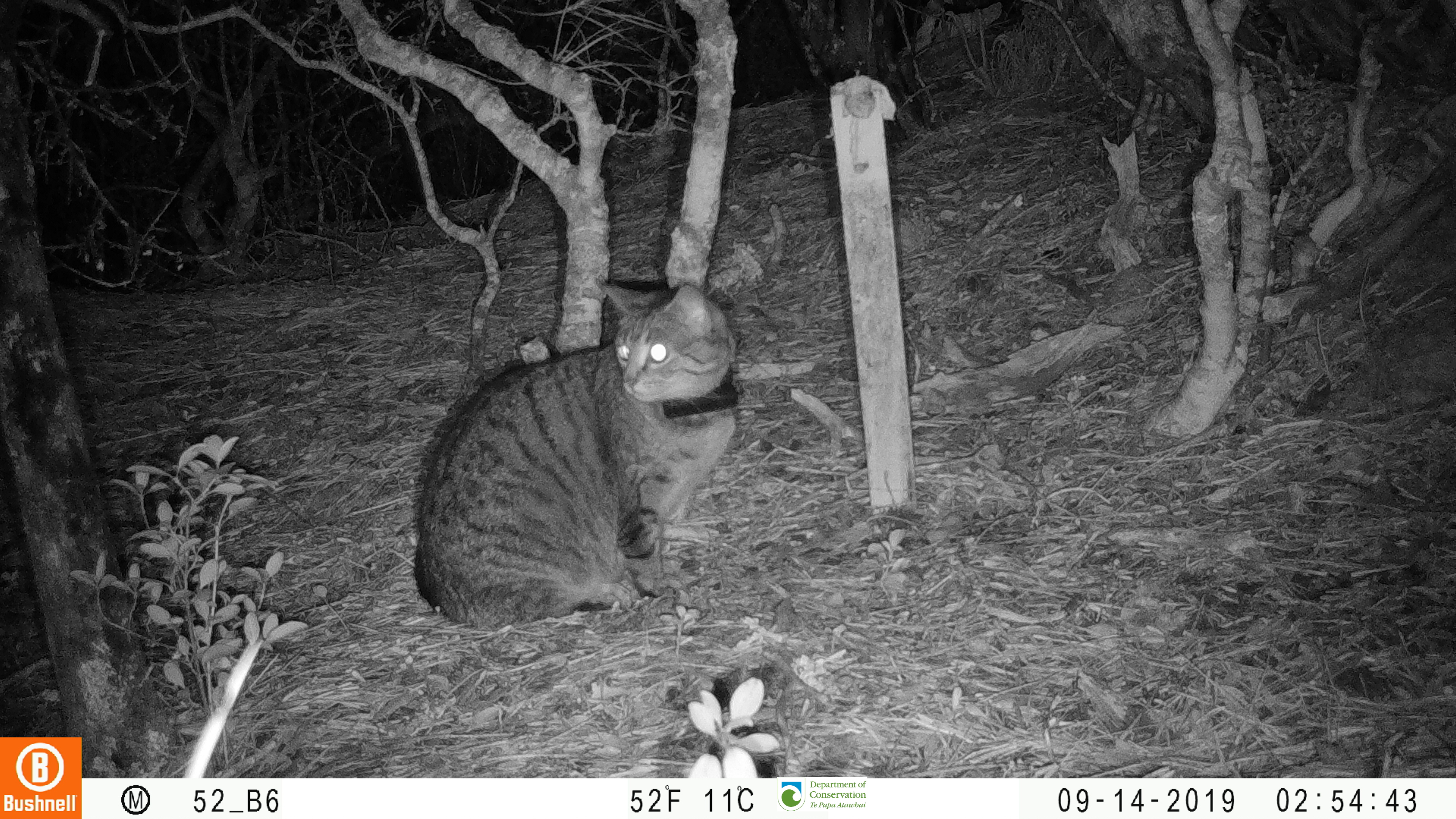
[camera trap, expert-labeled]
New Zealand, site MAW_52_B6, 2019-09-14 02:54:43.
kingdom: Animalia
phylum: Chordata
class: Mammalia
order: Carnivora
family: Felidae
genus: Felis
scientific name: Felis catus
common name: domestic cat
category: cat